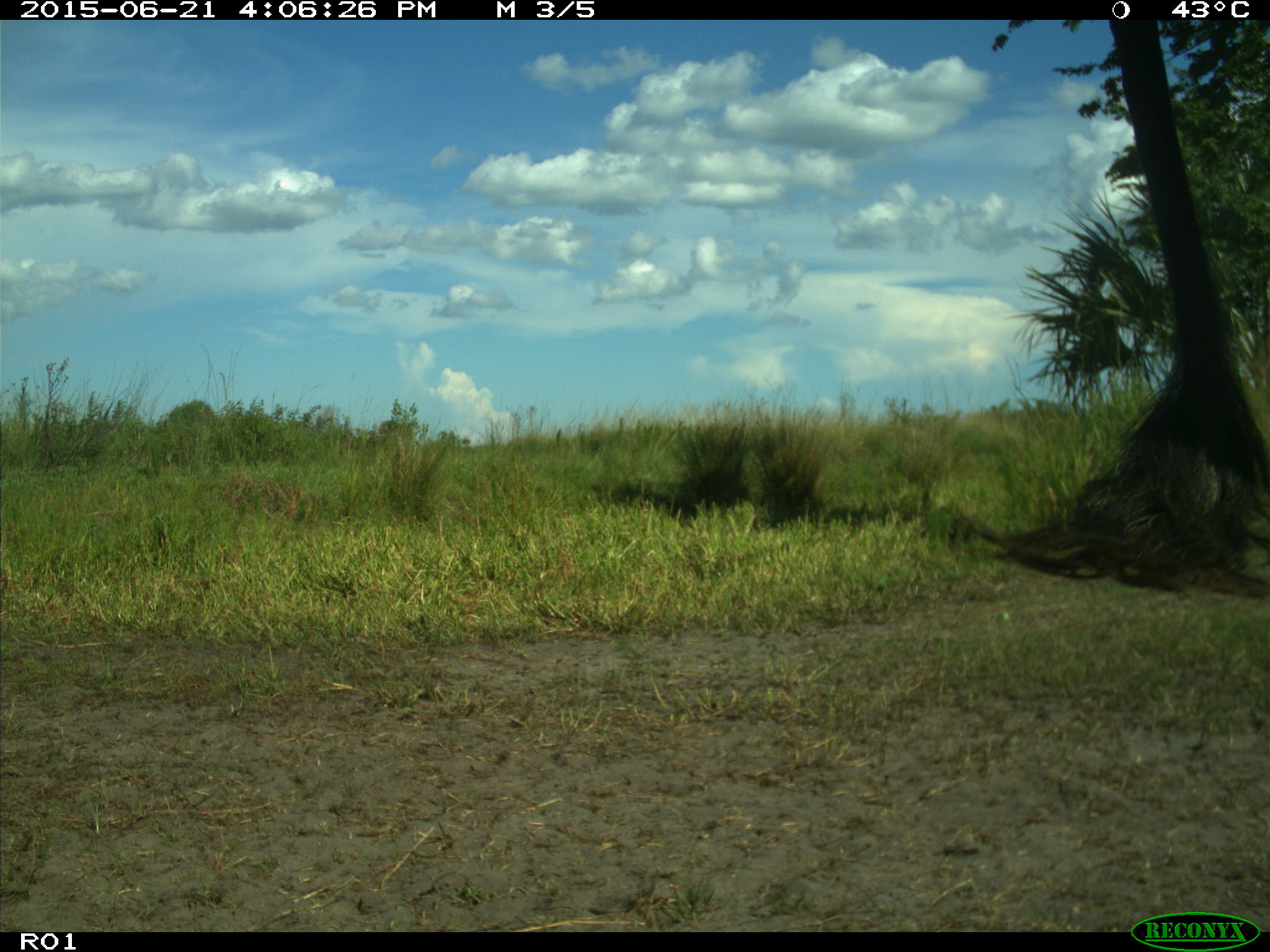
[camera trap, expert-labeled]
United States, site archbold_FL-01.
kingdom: Animalia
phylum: Chordata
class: Mammalia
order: Artiodactyla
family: Bovidae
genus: Bos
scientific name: Bos taurus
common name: domestic cow